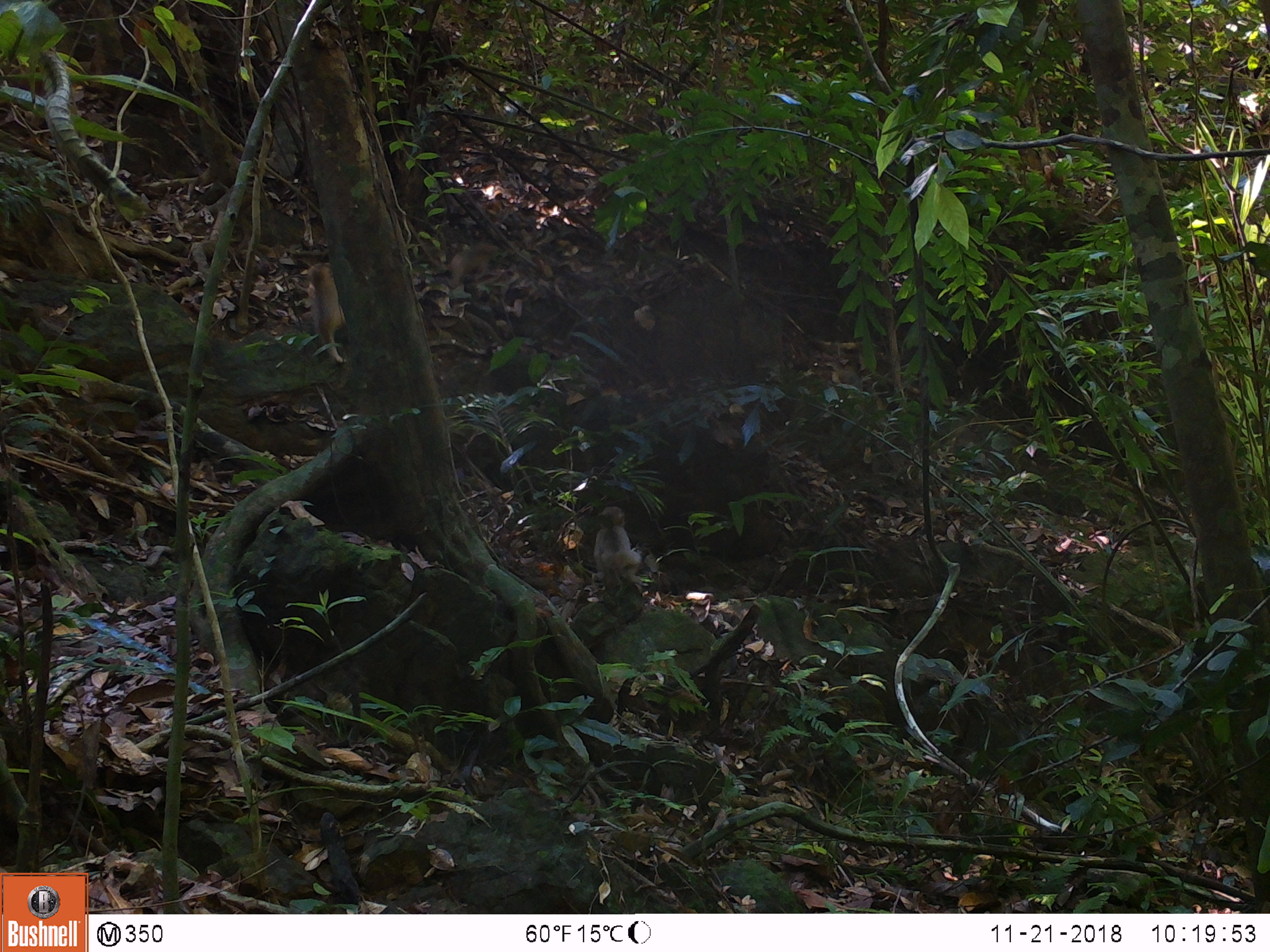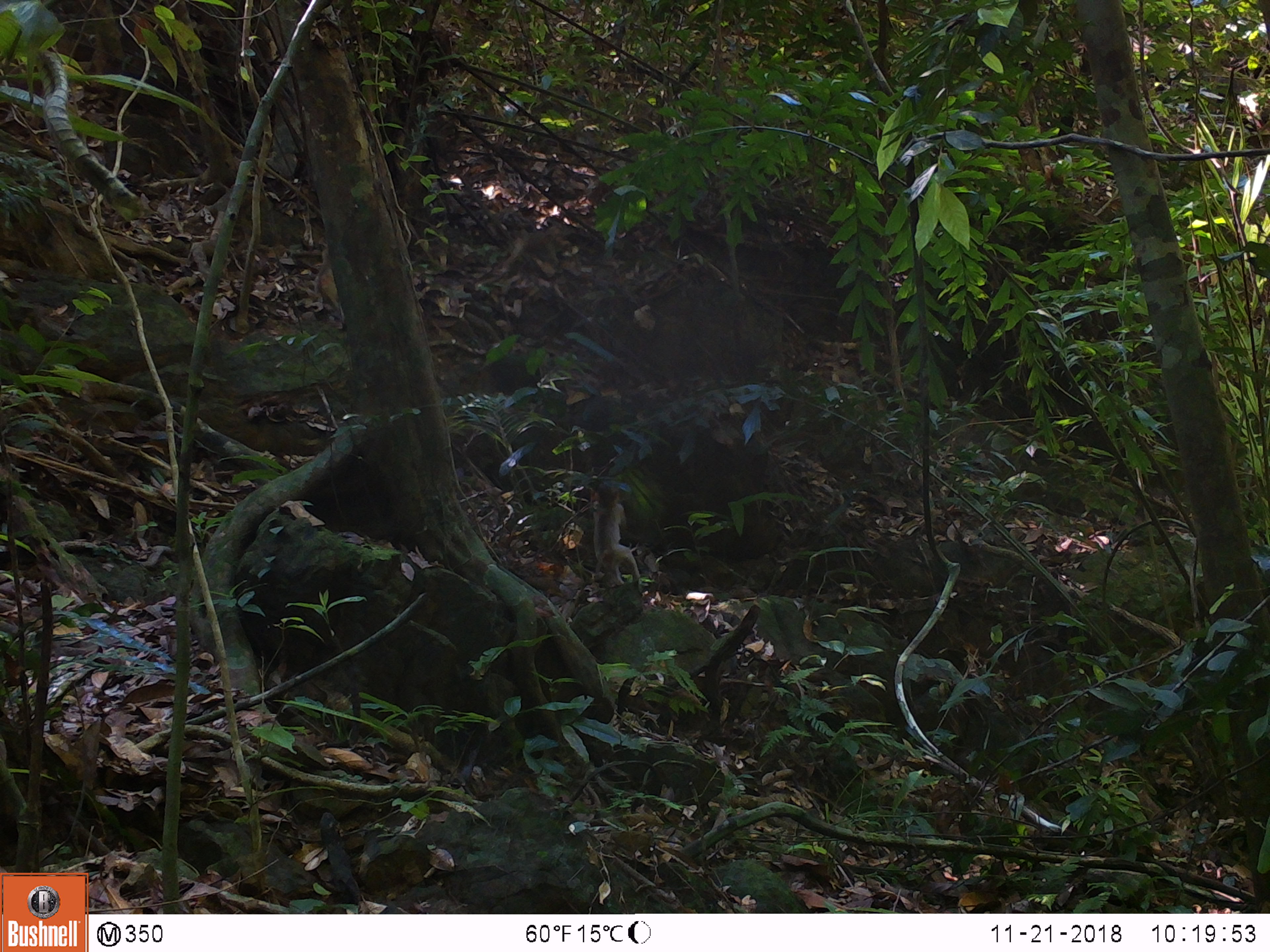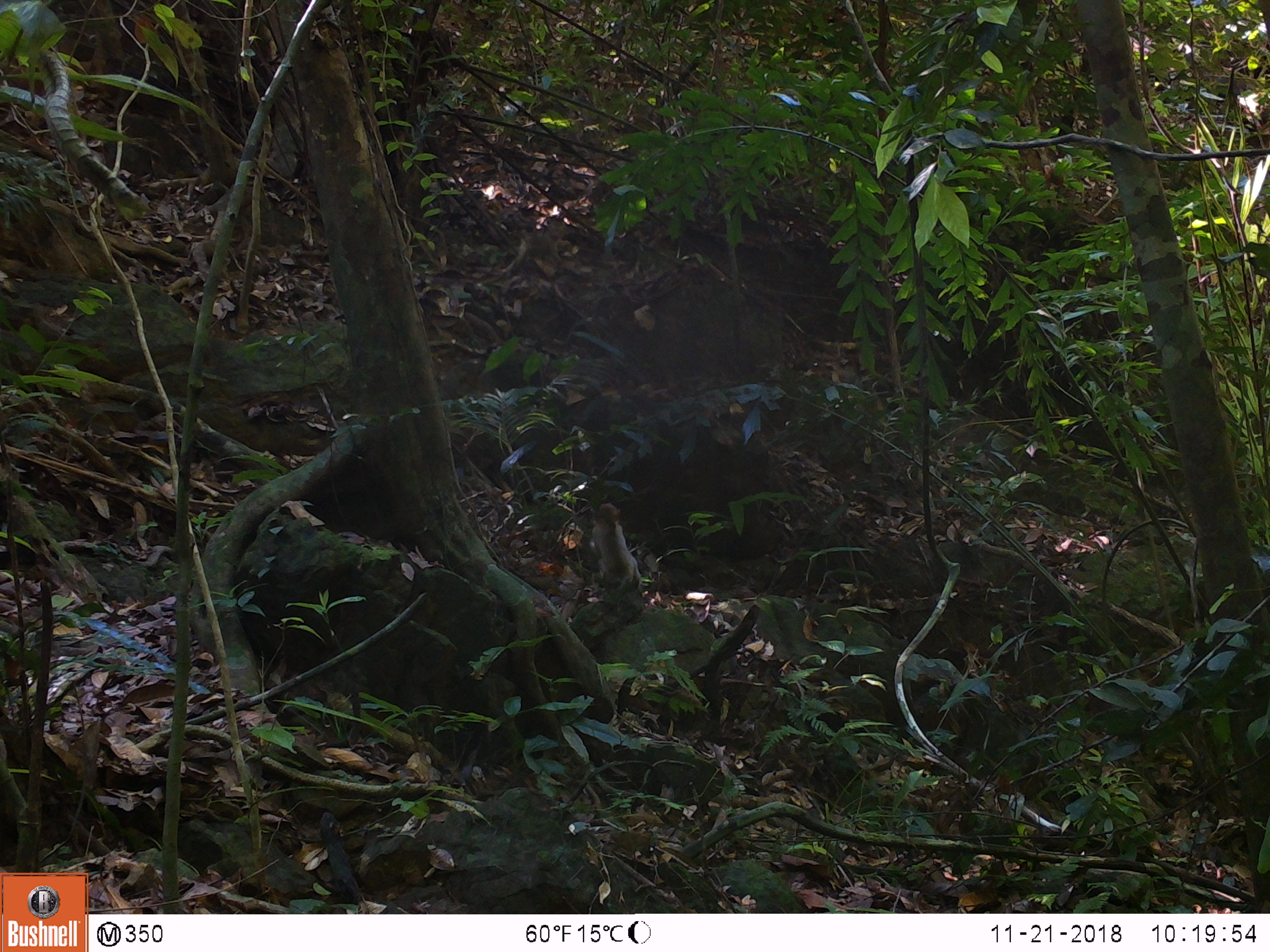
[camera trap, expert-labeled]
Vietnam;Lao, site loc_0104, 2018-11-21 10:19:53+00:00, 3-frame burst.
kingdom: Animalia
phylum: Chordata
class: Mammalia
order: Primates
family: Cercopithecidae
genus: Macaca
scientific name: Macaca nemestrina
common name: pig-tailed macaque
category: pig tailed macaque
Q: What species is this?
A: Pig tailed macaque (pig-tailed macaque) (Macaca nemestrina).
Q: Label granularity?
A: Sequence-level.